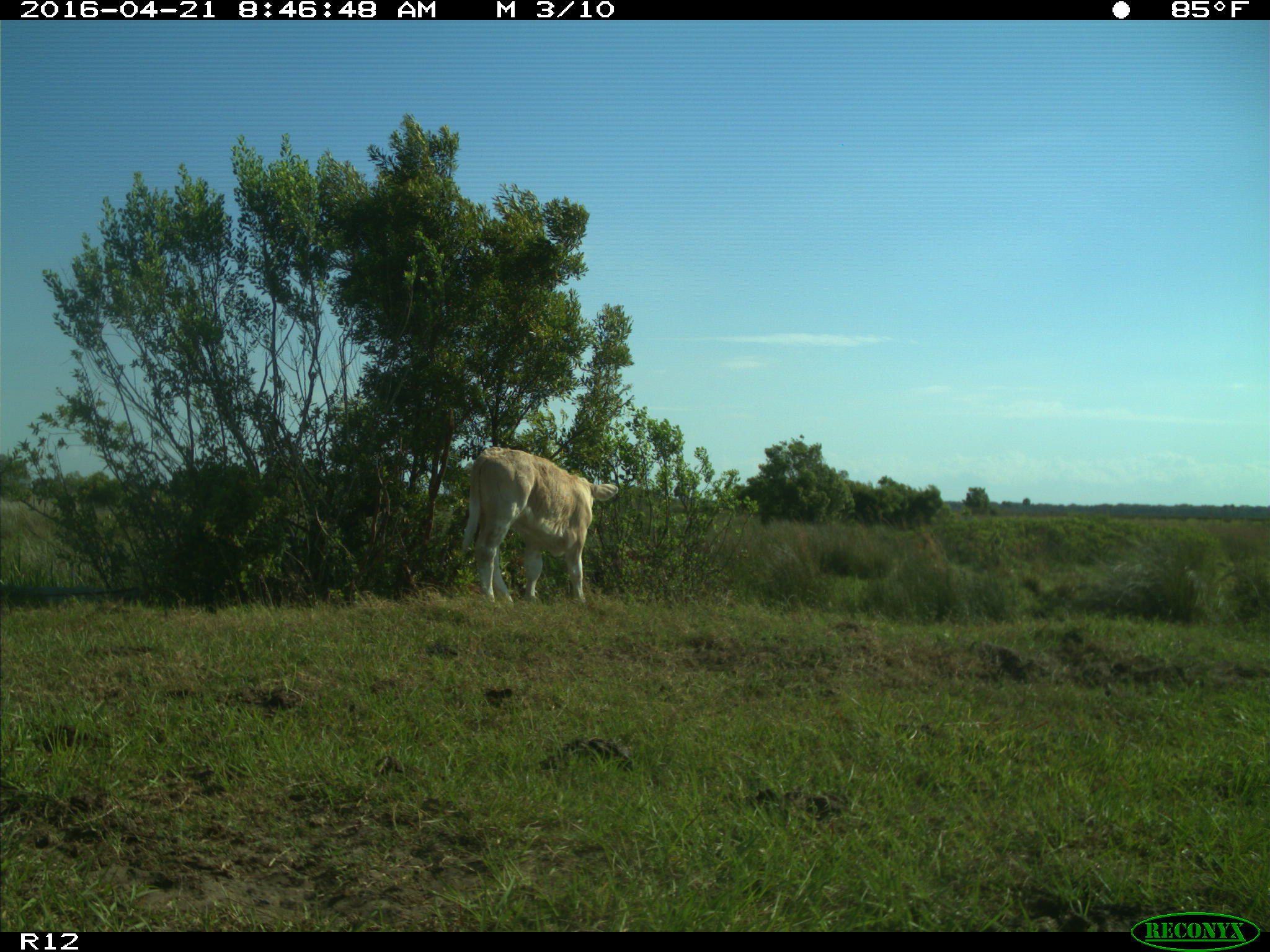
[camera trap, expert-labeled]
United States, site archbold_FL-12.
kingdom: Animalia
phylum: Chordata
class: Mammalia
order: Artiodactyla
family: Bovidae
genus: Bos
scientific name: Bos taurus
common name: domestic cow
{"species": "Bos taurus (domestic cow)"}